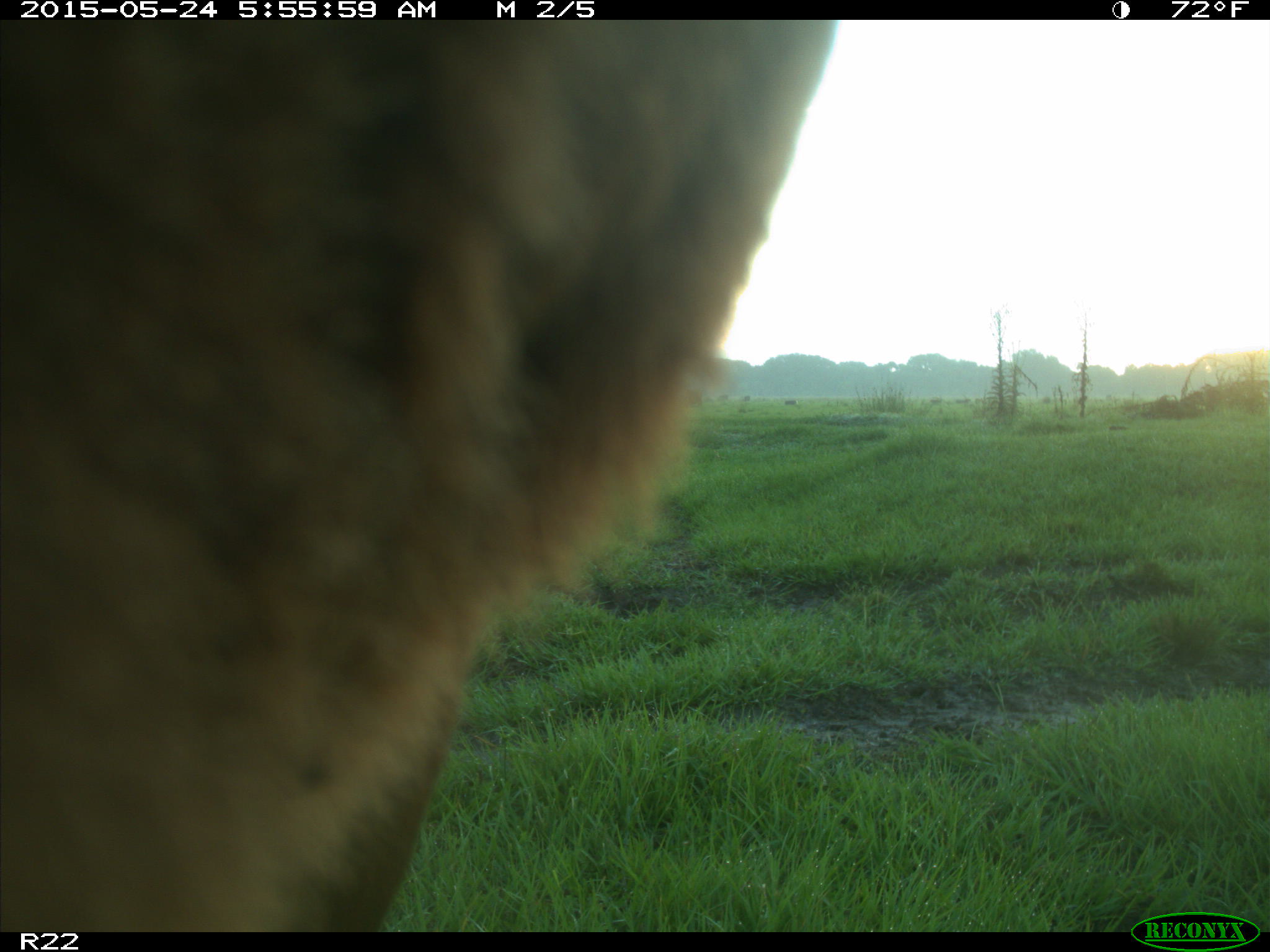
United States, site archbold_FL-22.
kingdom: Animalia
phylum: Chordata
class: Mammalia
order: Artiodactyla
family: Bovidae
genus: Bos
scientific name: Bos taurus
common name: domestic cow